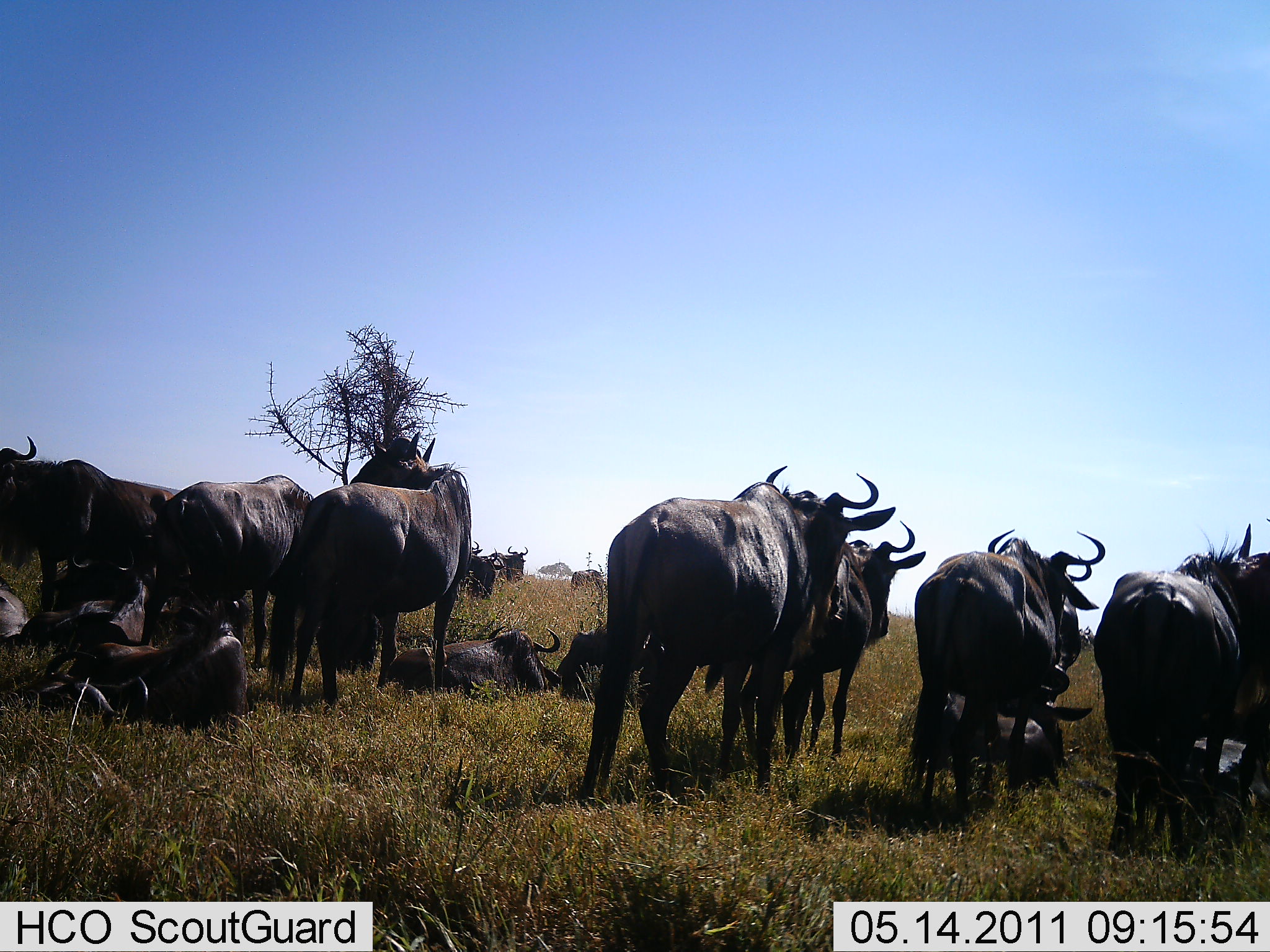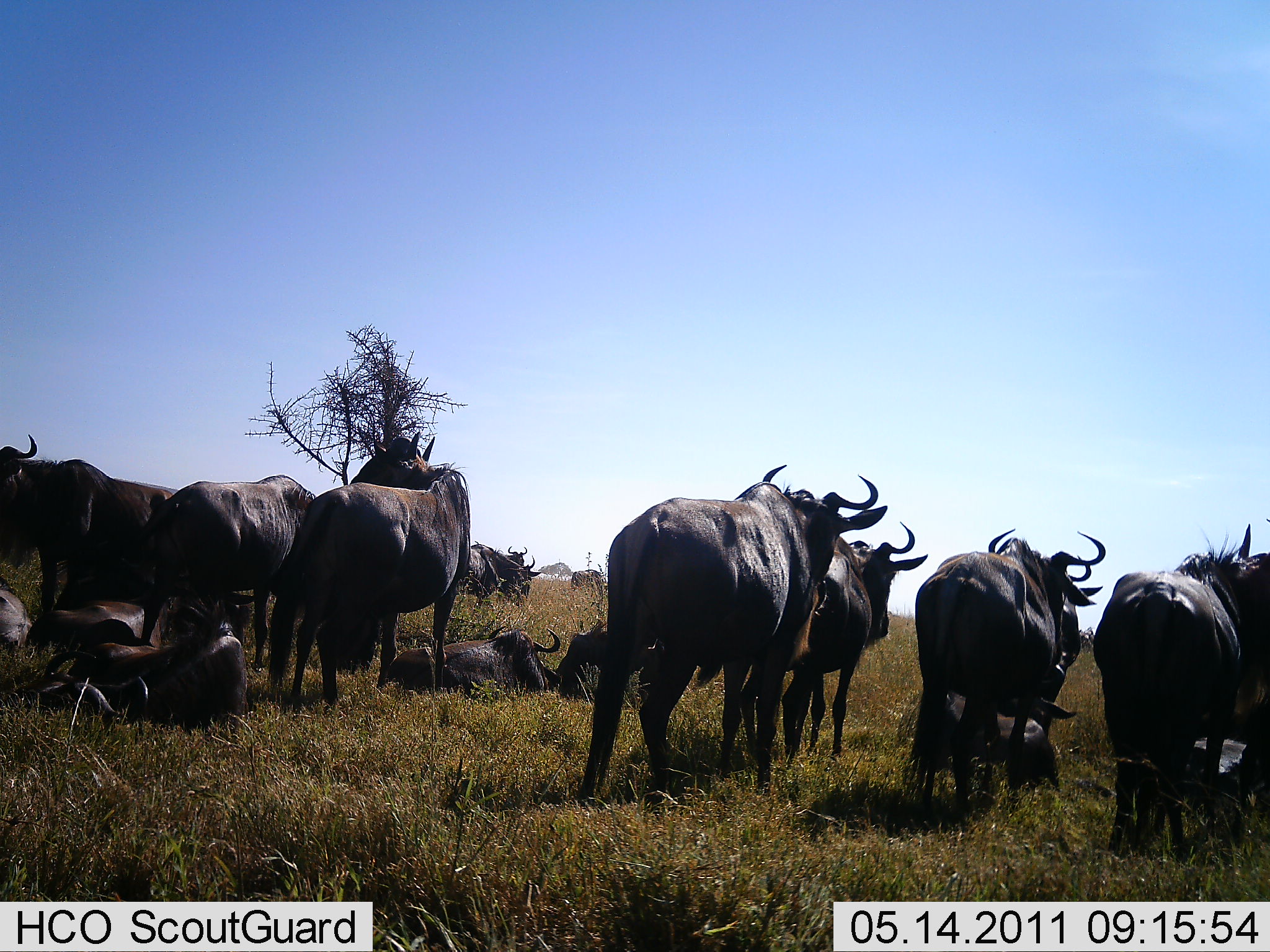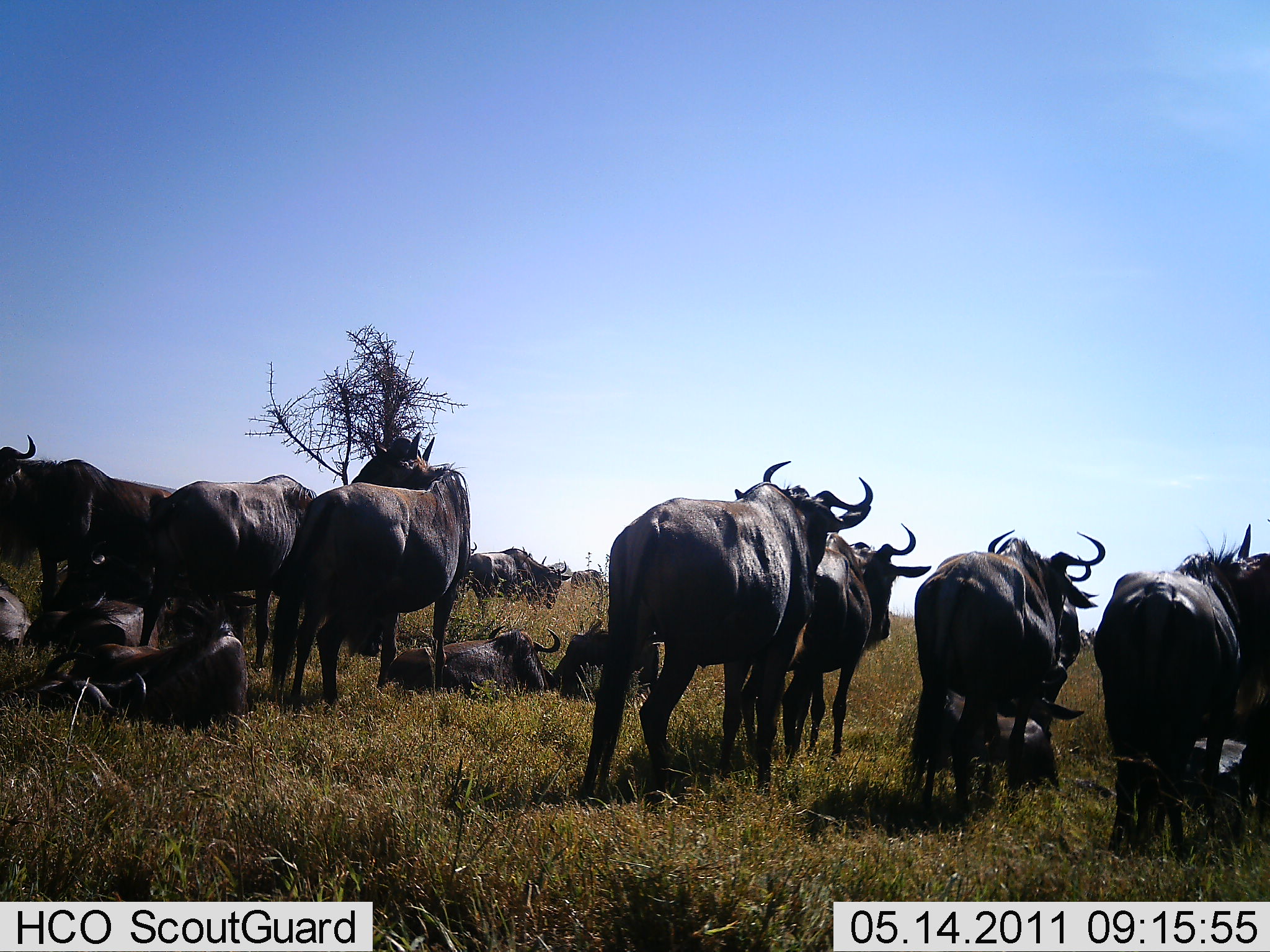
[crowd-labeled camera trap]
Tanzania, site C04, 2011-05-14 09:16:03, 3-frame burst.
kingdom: Animalia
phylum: Chordata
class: Mammalia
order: Artiodactyla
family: Bovidae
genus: Connochaetes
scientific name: Connochaetes taurinus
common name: blue wildebeest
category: wildebeest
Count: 11-50.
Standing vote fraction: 83%.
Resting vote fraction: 83%.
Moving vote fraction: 17%.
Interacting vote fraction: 8%.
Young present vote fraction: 17%.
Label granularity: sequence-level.